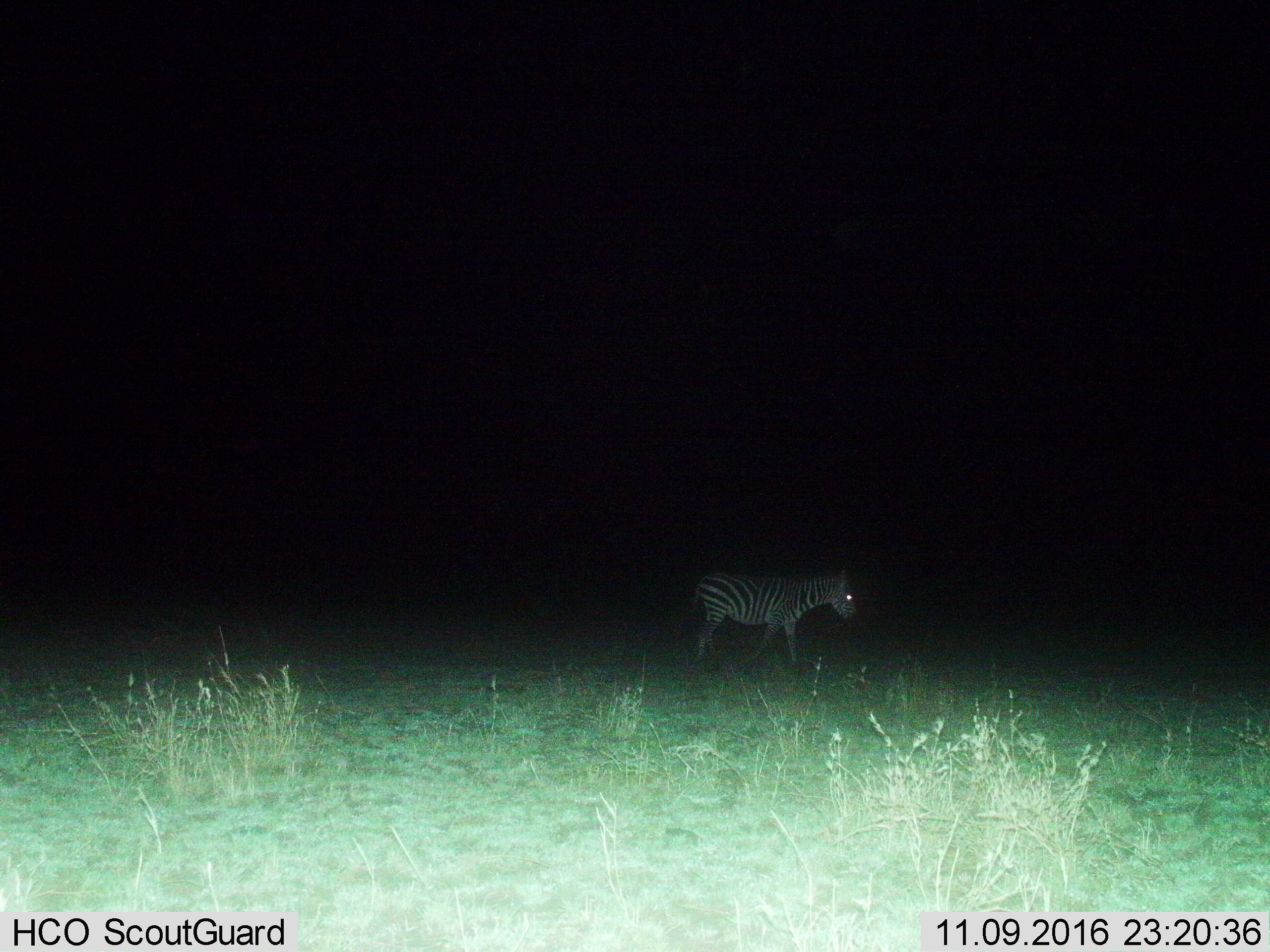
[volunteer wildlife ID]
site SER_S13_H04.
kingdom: Animalia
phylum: Chordata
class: Mammalia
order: Perissodactyla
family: Equidae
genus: Equus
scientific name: Equus quagga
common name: plains zebra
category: zebraplains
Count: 1.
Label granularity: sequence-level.